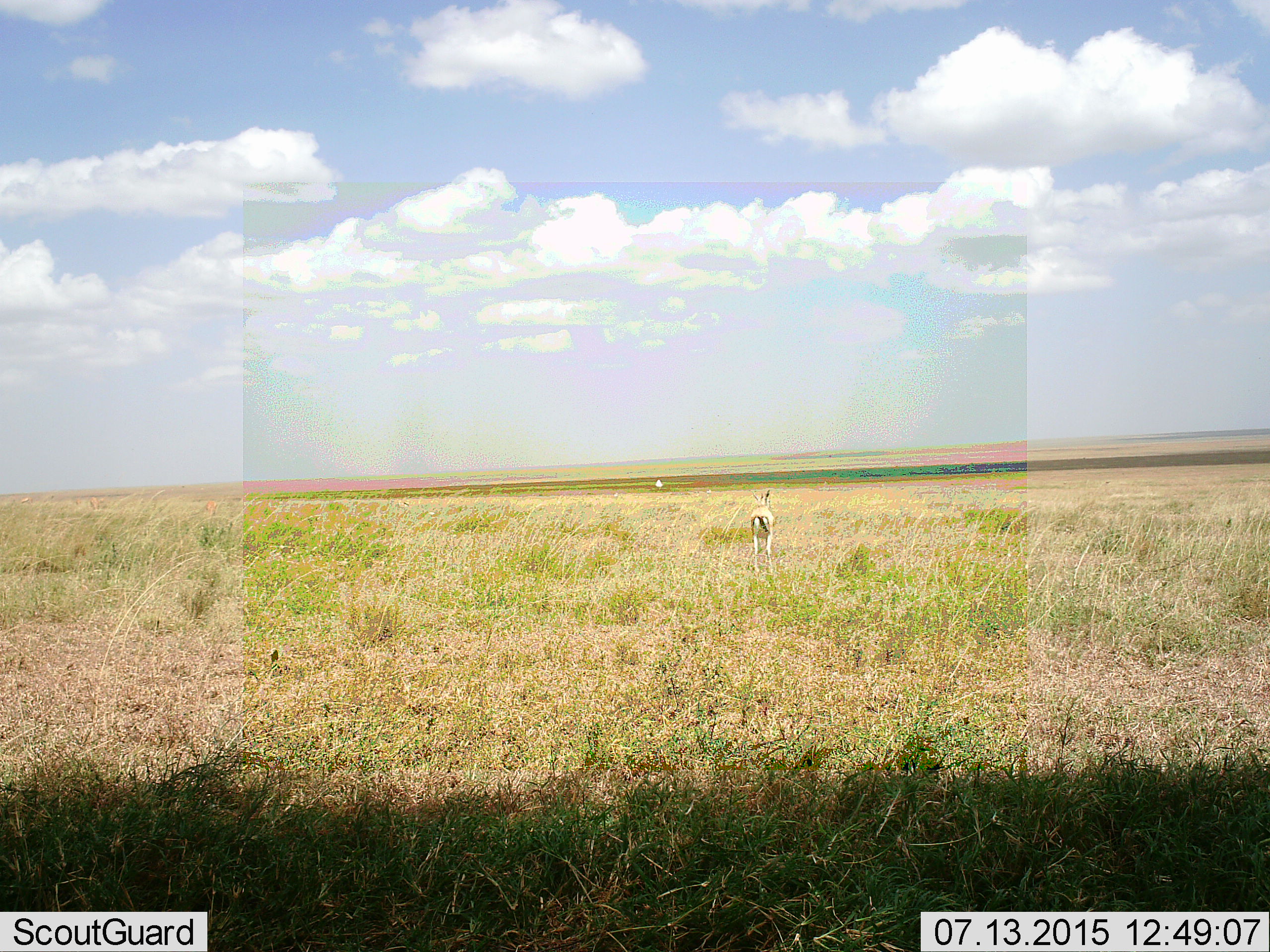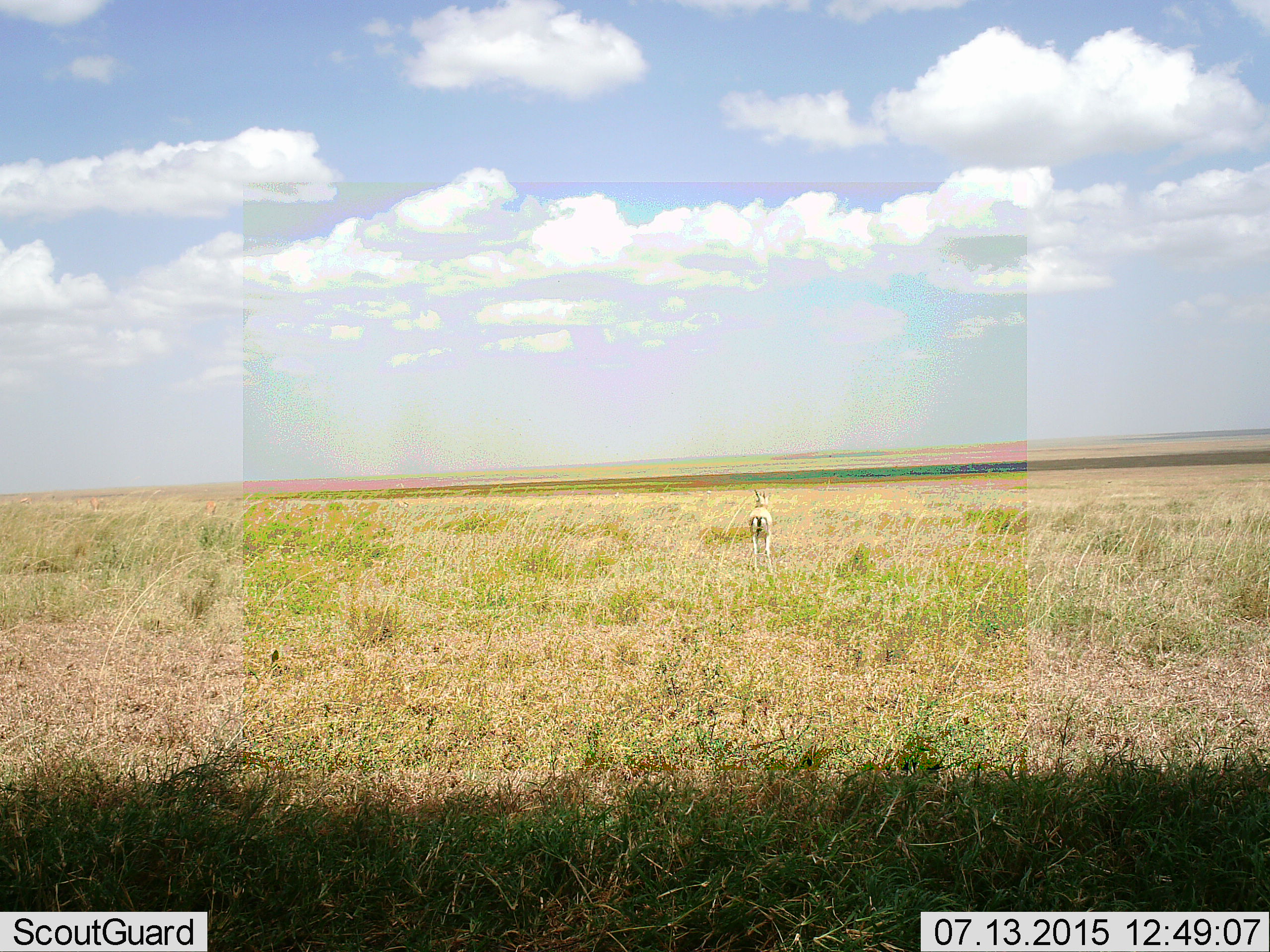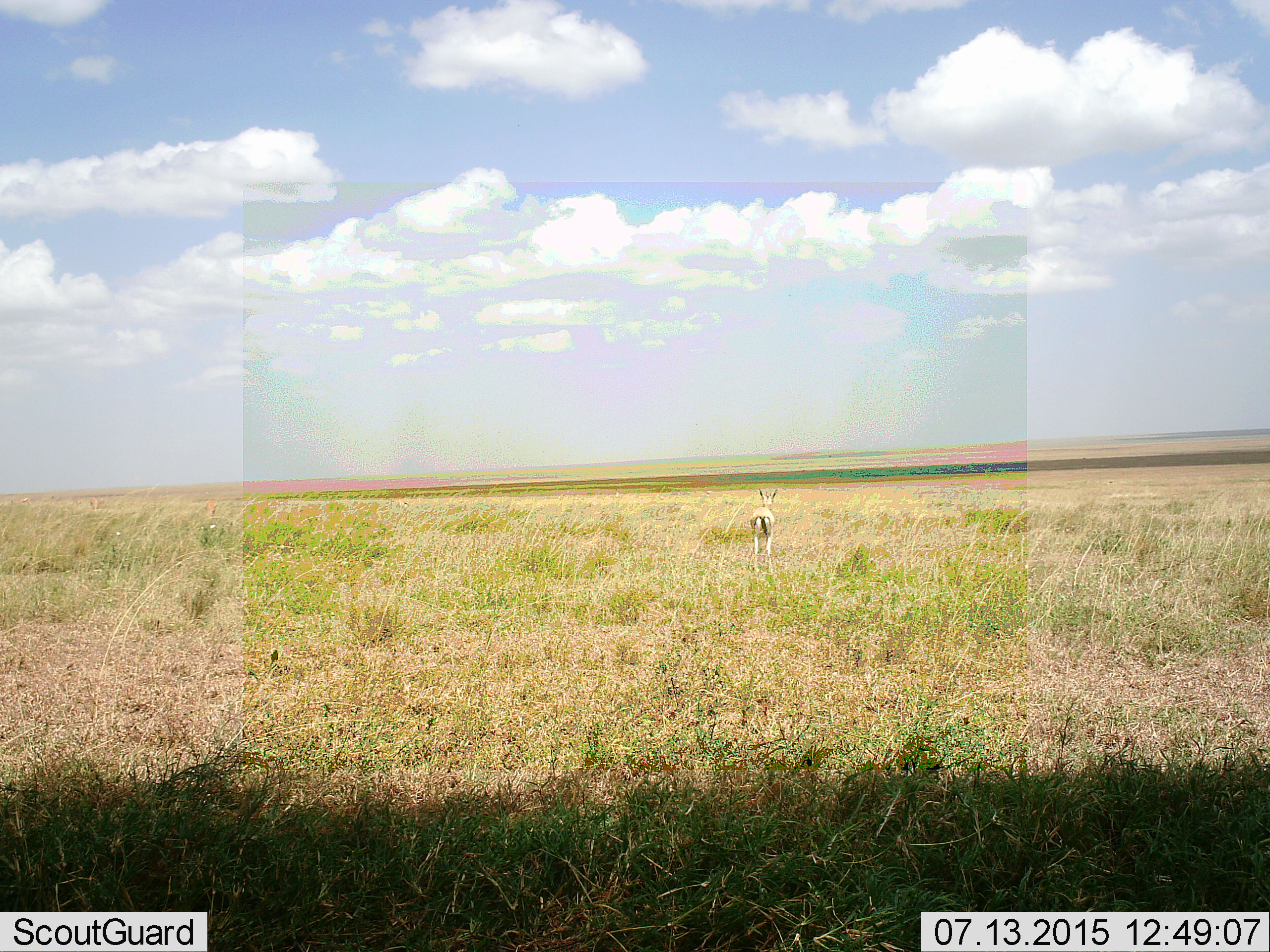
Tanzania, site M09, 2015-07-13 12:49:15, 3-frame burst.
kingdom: Animalia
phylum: Chordata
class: Mammalia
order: Artiodactyla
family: Bovidae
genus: Eudorcas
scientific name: Eudorcas thomsonii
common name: thomson's gazelle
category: gazellethomsons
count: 1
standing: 57%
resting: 14%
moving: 29%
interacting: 0%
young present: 0%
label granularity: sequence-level